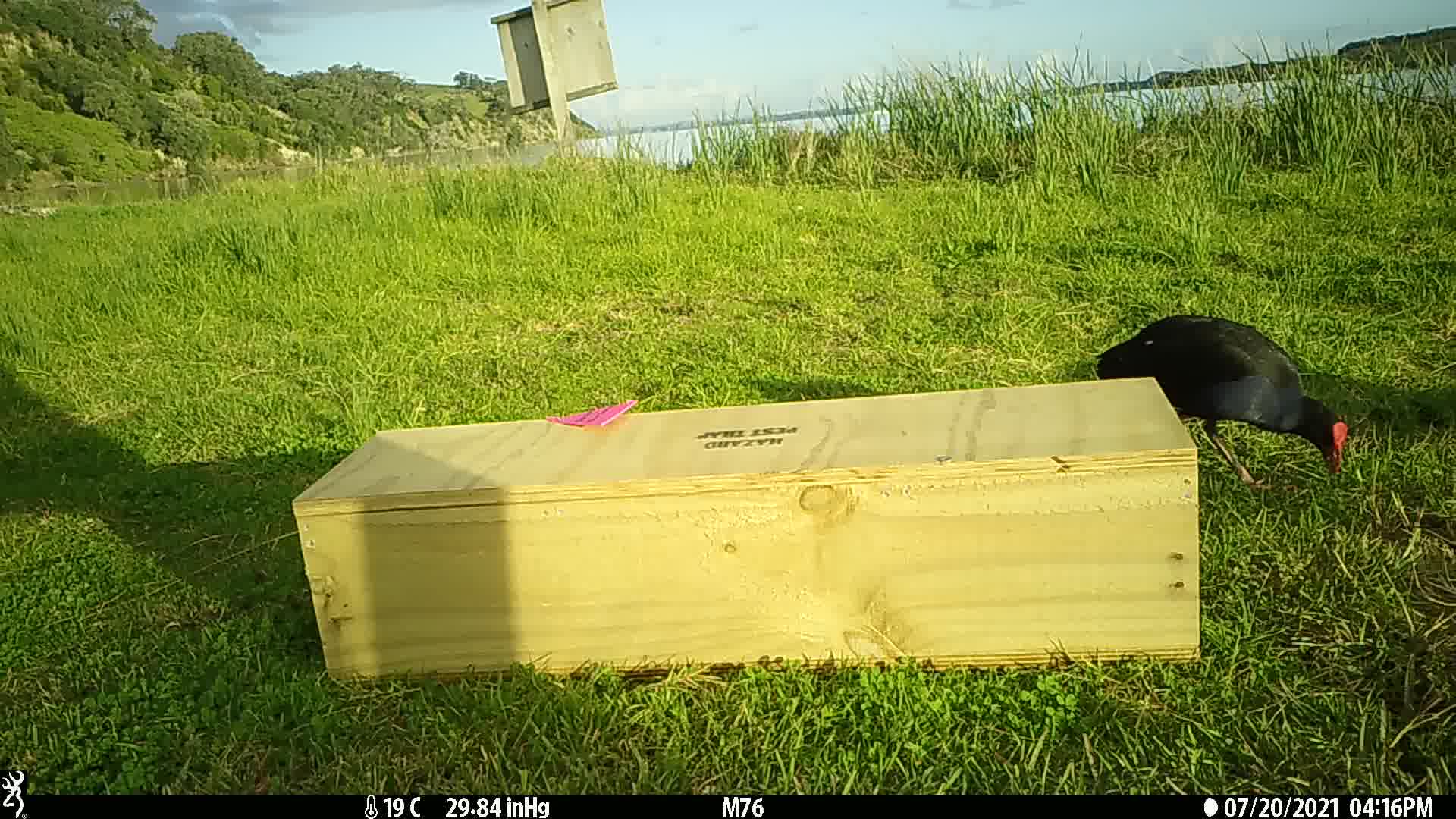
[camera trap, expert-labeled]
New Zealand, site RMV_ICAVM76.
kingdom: Animalia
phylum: Chordata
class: Aves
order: Gruiformes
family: Rallidae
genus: Porphyrio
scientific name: Porphyrio melanotus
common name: australasian swamphen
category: pukeko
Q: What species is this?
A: Pukeko (australasian swamphen) (Porphyrio melanotus).